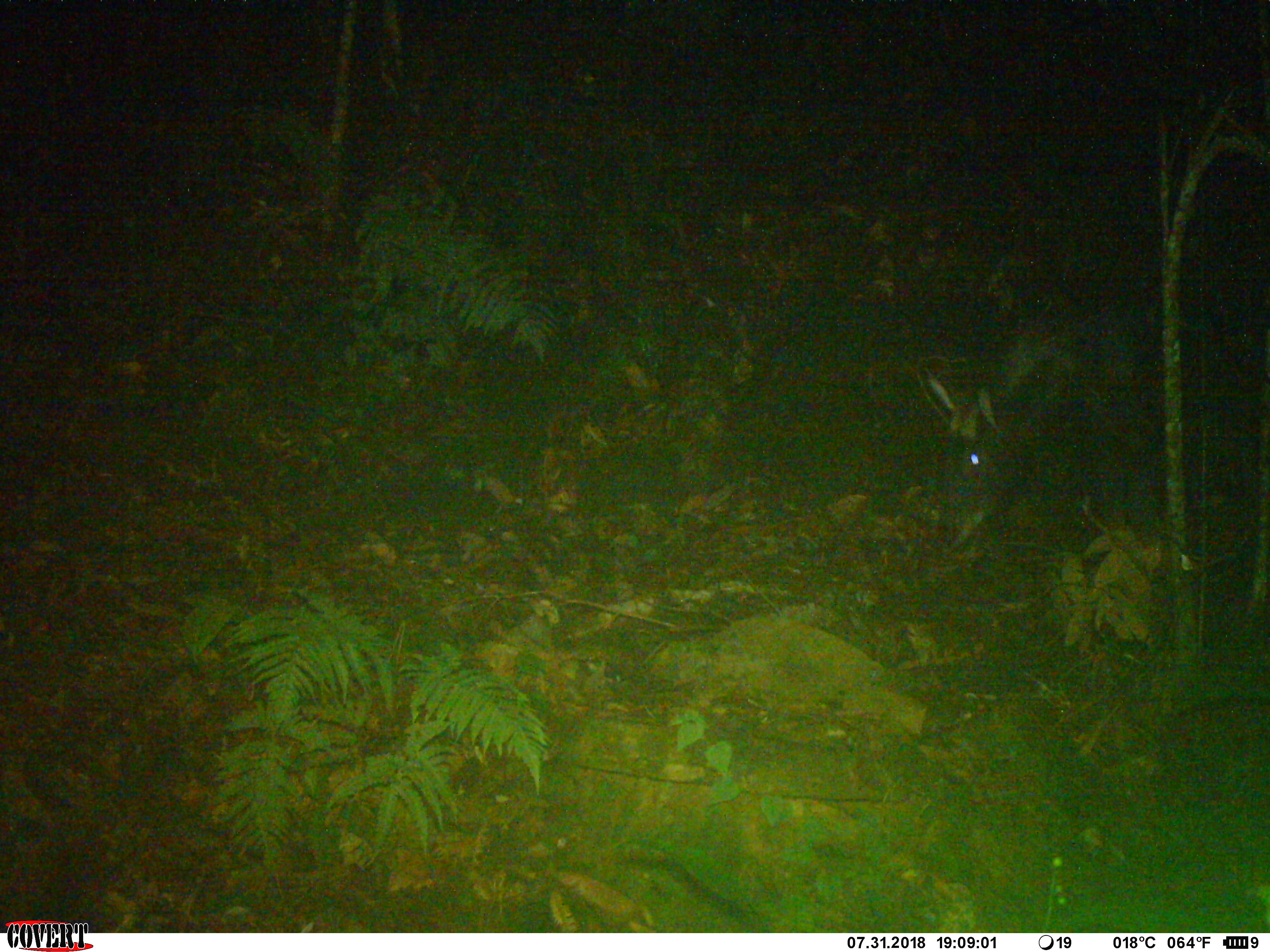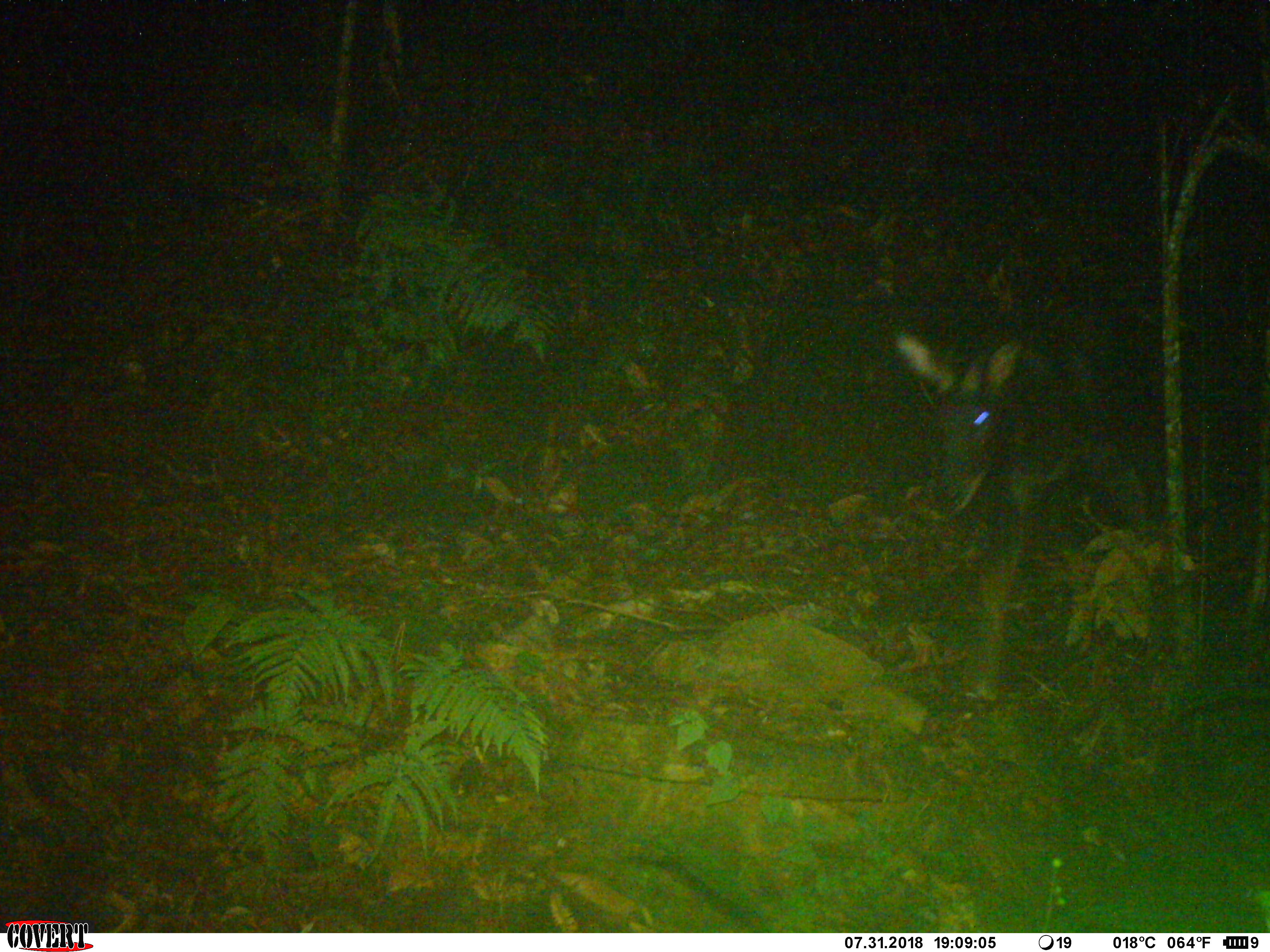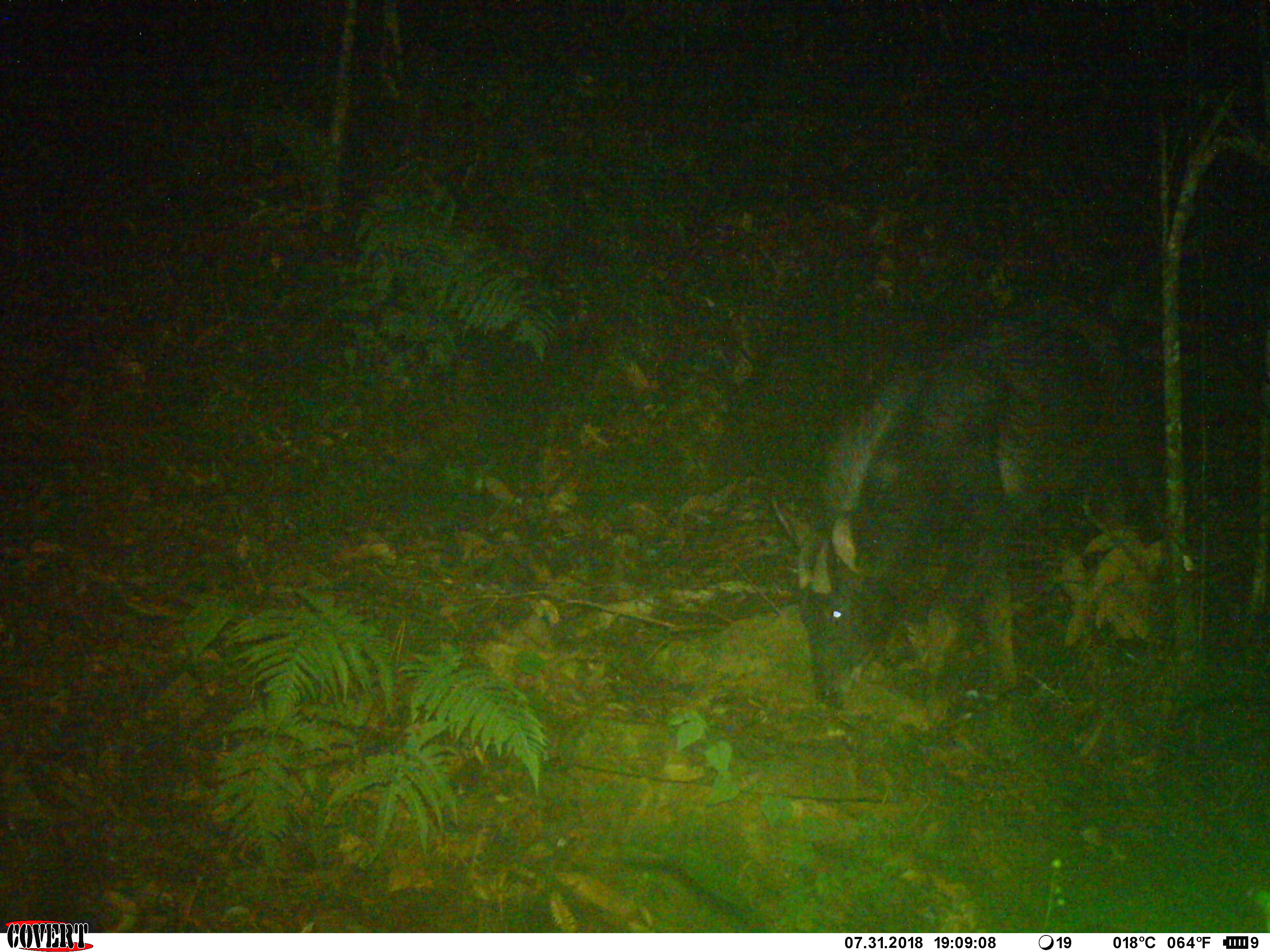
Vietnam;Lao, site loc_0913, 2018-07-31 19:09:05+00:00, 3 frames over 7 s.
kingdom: Animalia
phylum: Chordata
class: Mammalia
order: Artiodactyla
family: Bovidae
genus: Capricornis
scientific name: Capricornis sumatraensis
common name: chinese serow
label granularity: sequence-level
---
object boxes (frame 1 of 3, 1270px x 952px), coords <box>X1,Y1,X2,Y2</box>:
chinese serow: <box>917,314,1163,554</box>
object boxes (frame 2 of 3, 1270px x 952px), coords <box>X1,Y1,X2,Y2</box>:
chinese serow: <box>886,299,1205,703</box>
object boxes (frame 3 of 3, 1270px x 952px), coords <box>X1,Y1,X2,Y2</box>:
chinese serow: <box>771,287,1168,710</box>